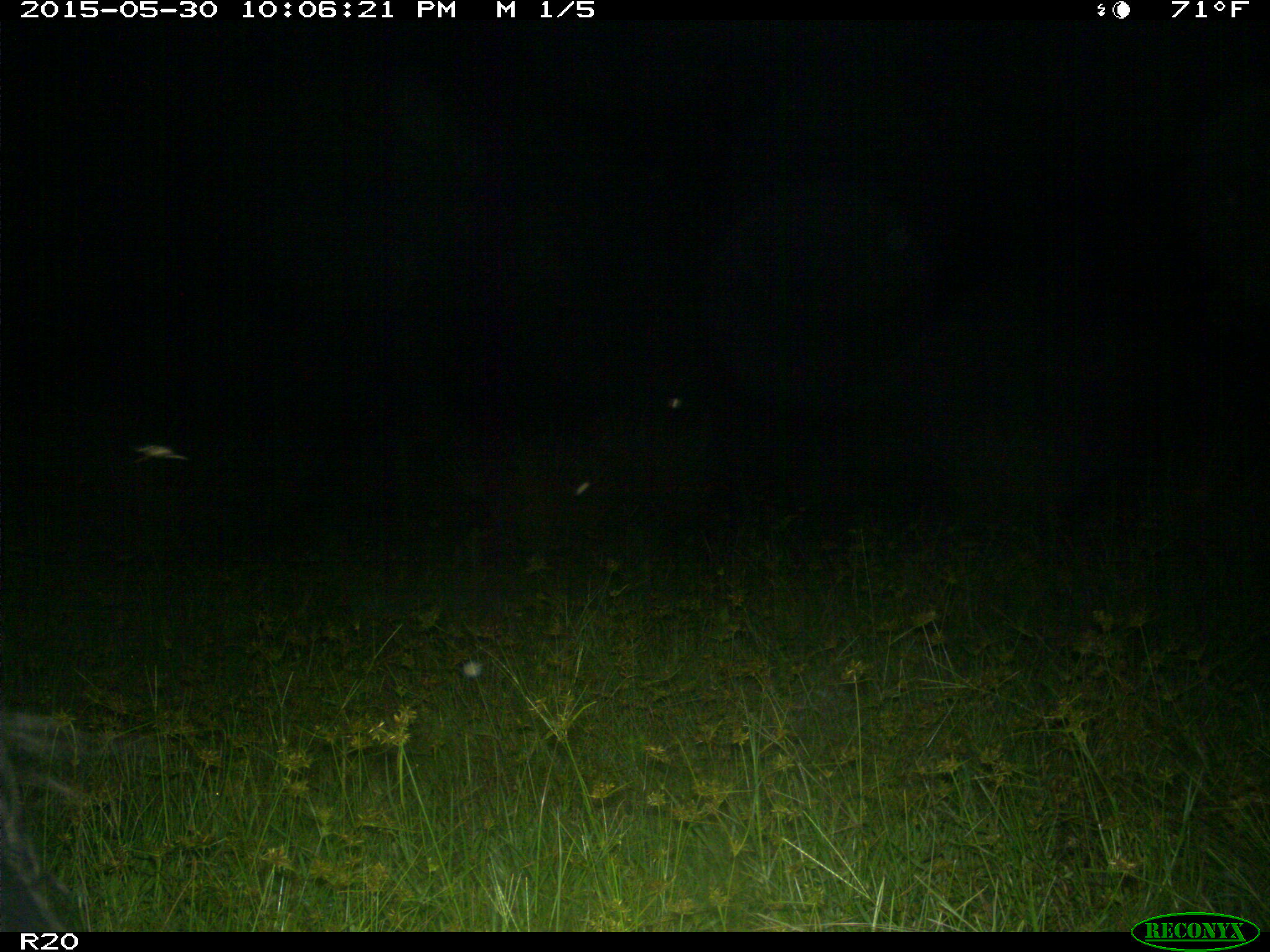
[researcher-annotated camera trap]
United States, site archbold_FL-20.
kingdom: Animalia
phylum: Chordata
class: Mammalia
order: Artiodactyla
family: Suidae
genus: Sus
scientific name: Sus scrofa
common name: wild boar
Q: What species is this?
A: Sus scrofa (wild boar).